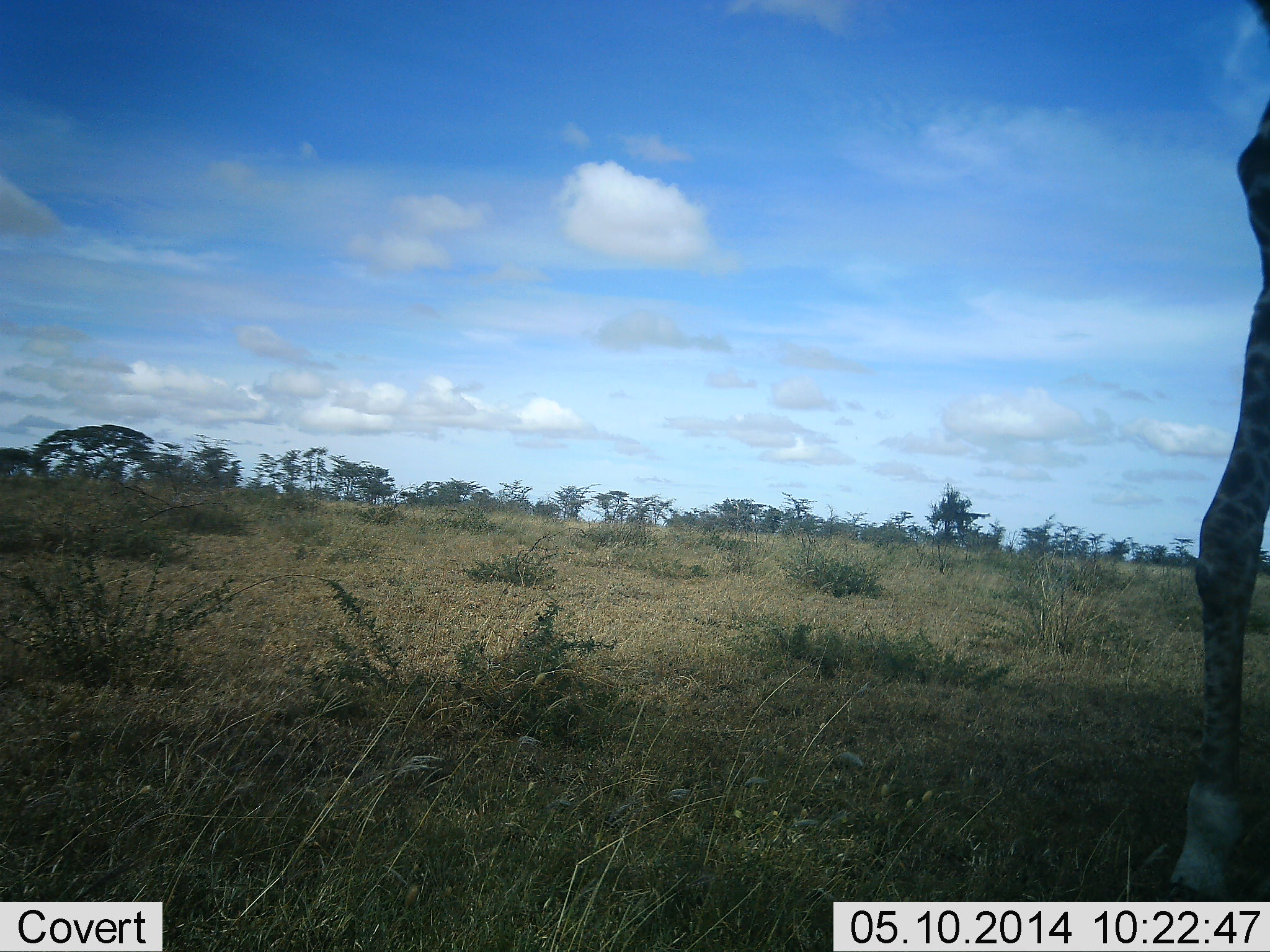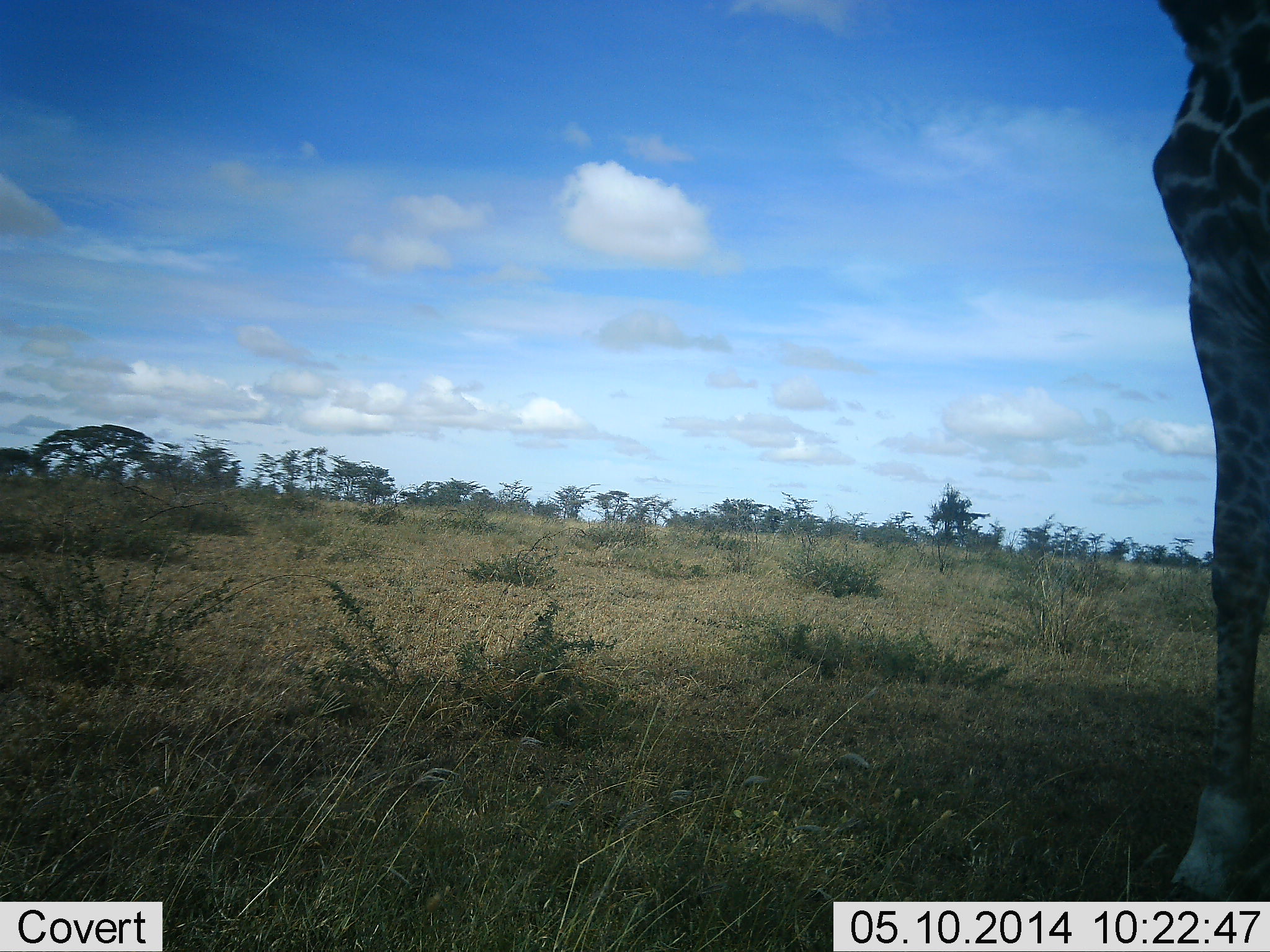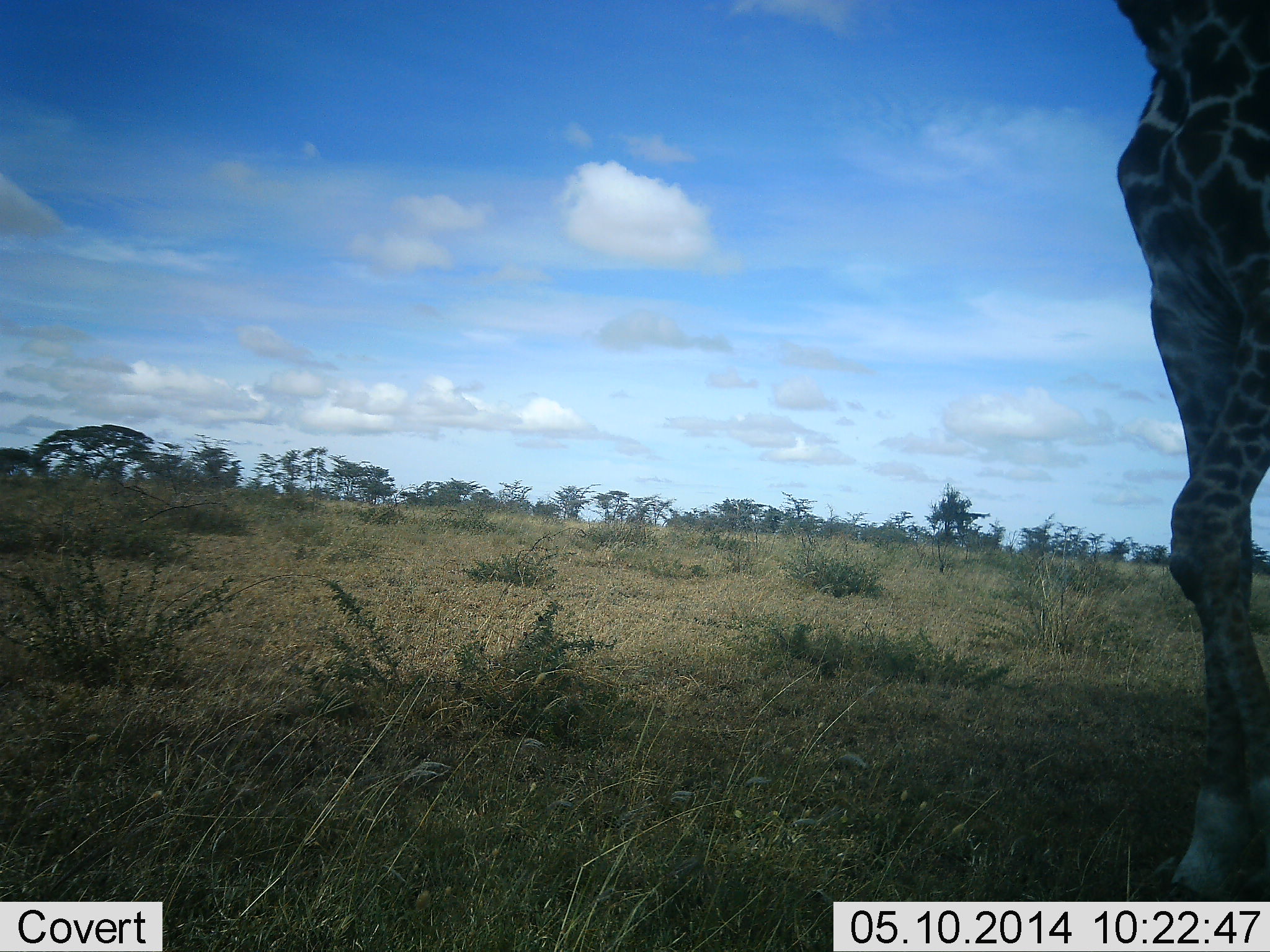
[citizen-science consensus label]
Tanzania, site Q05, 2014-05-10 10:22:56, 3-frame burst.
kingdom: Animalia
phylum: Chordata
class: Mammalia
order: Artiodactyla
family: Giraffidae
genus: Giraffa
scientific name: Giraffa camelopardalis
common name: giraffe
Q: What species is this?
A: Giraffe (Giraffa camelopardalis).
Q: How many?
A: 1.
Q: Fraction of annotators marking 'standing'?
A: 38%.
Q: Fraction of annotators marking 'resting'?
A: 0%.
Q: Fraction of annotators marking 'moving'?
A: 62%.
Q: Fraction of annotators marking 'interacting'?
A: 0%.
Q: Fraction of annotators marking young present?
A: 0%.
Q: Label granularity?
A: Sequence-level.